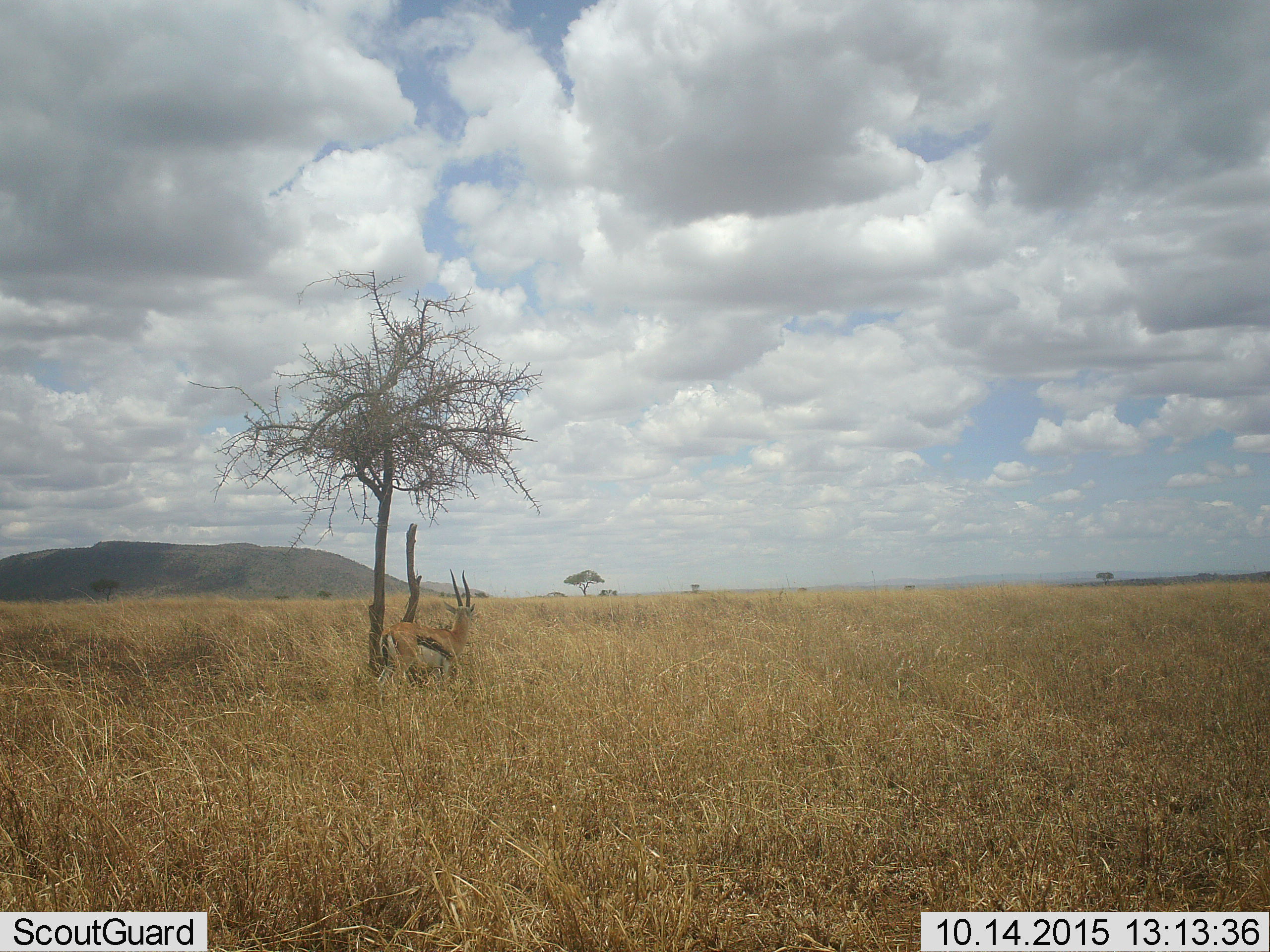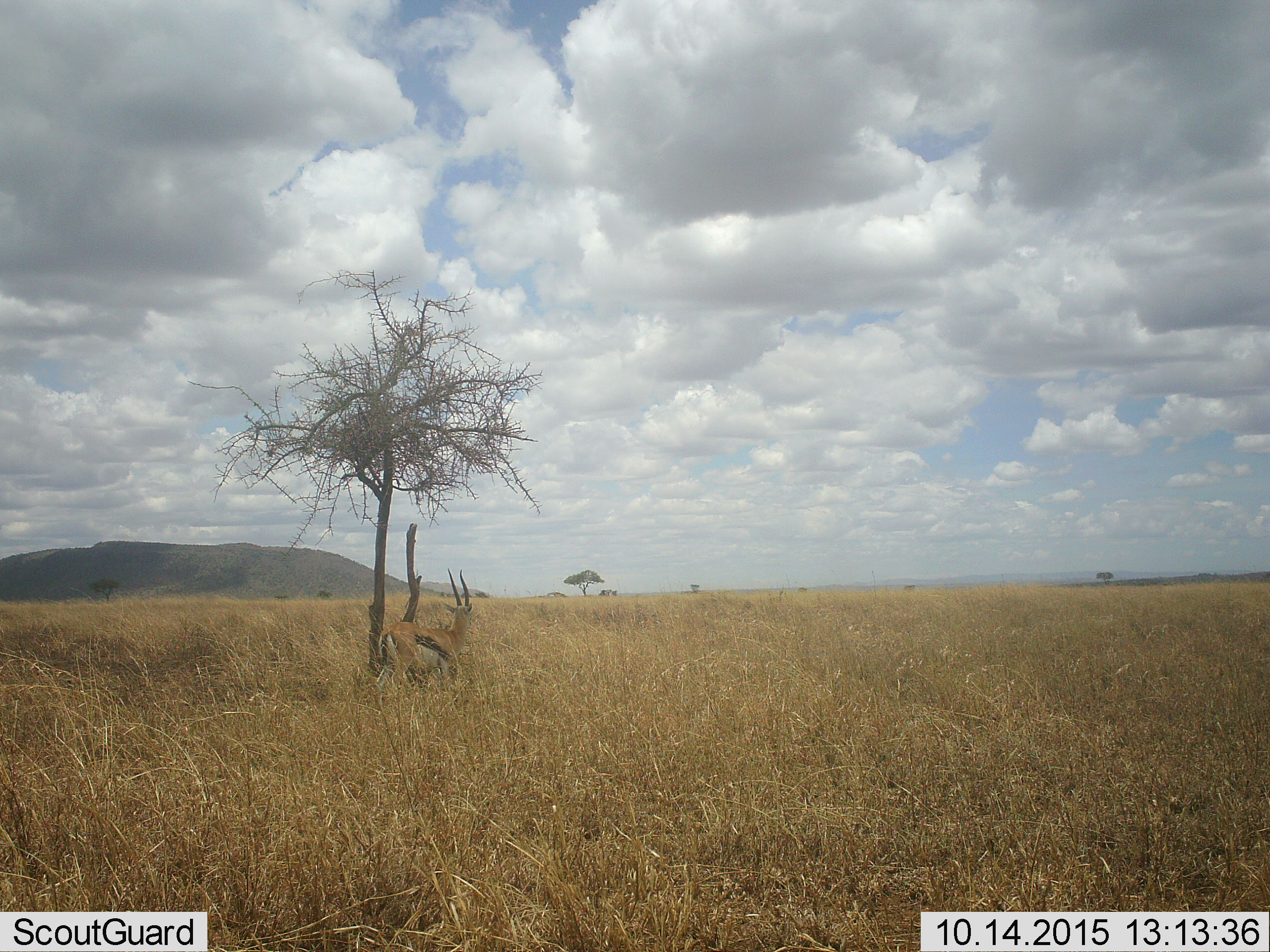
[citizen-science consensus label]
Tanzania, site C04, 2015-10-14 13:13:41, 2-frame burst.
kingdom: Animalia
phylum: Chordata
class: Mammalia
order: Artiodactyla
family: Bovidae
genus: Eudorcas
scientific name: Eudorcas thomsonii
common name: thomson's gazelle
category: gazellethomsons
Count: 1.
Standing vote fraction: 94%.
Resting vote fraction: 0%.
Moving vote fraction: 6%.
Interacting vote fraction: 0%.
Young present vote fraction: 0%.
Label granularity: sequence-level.